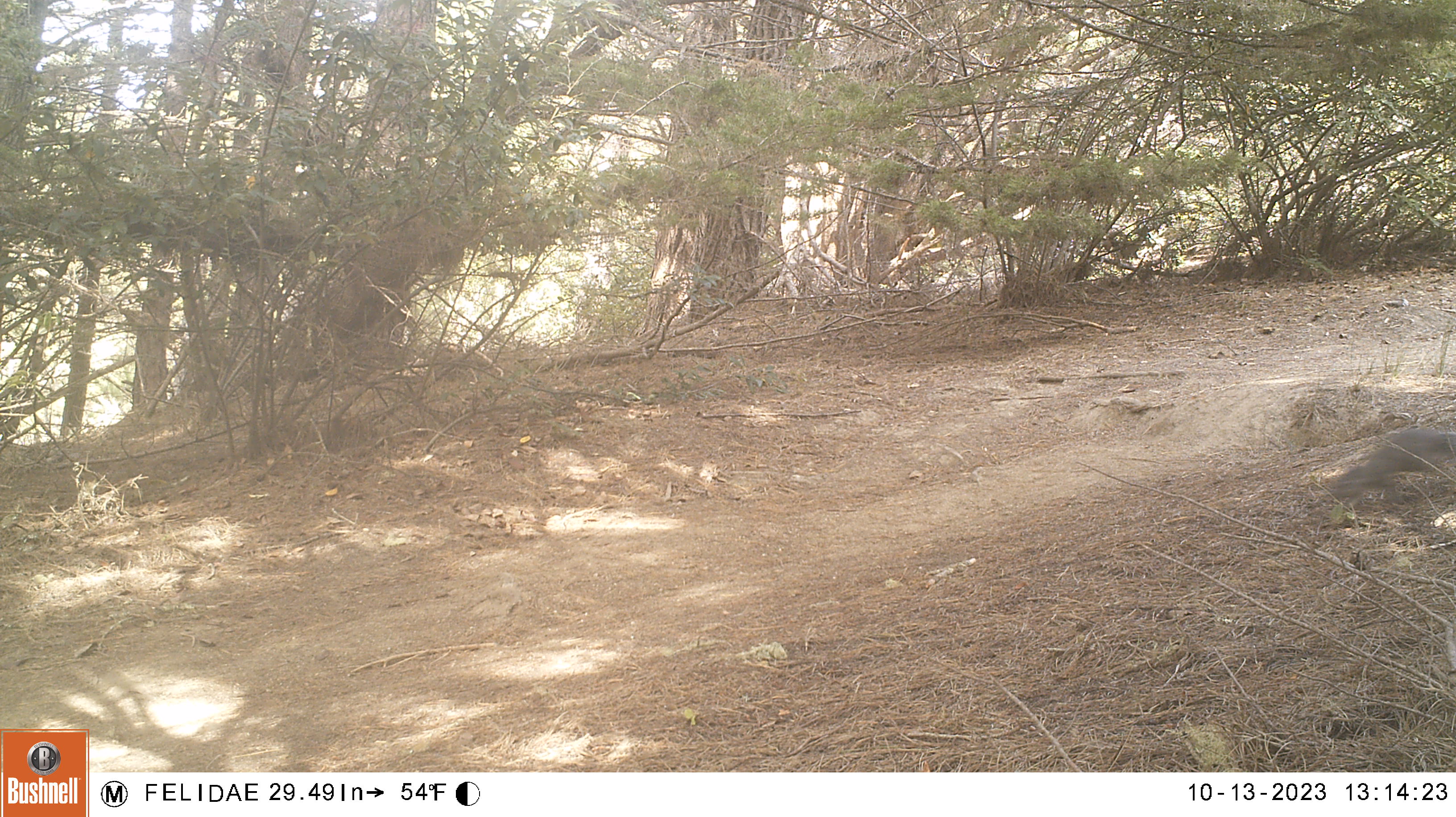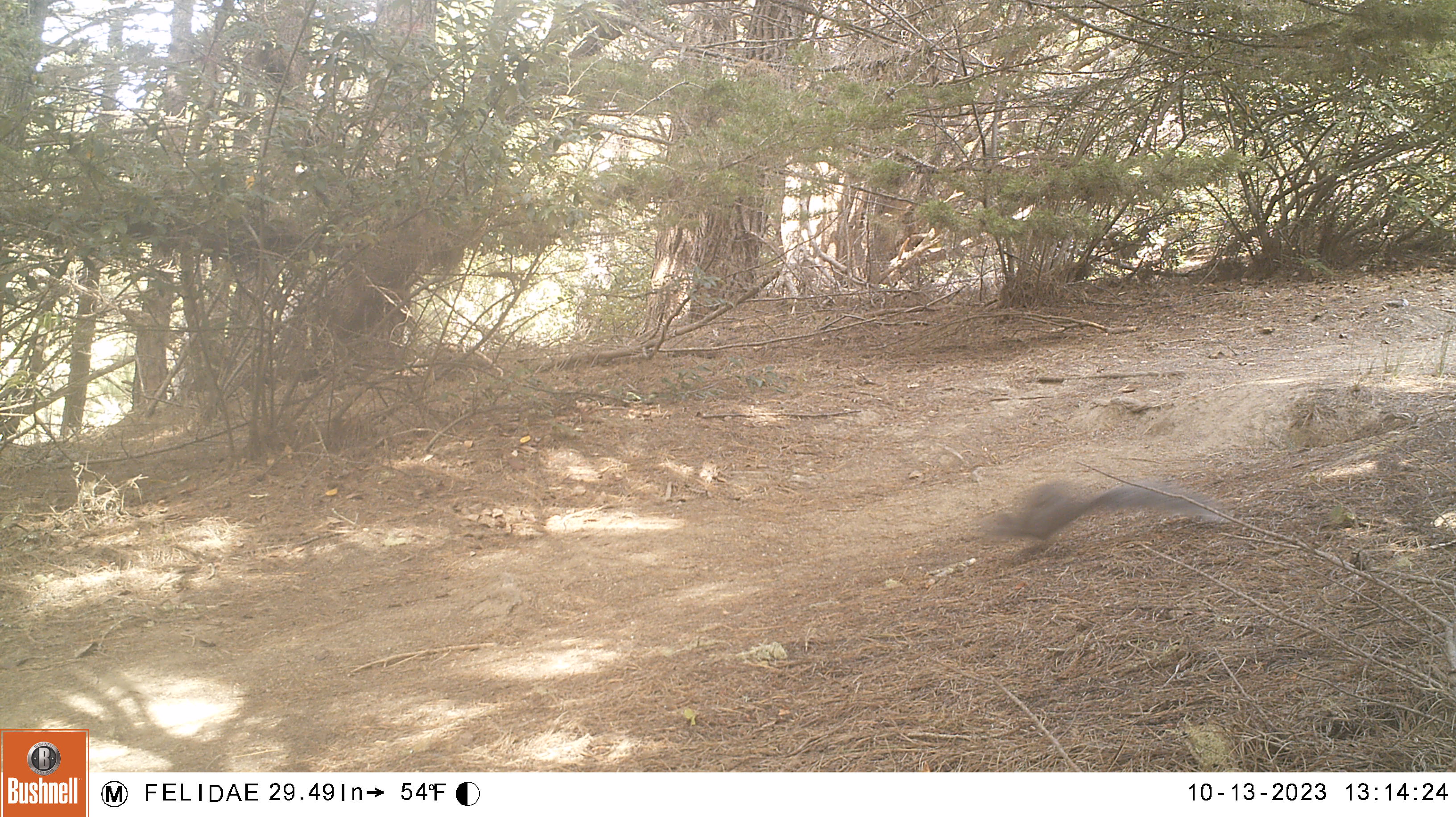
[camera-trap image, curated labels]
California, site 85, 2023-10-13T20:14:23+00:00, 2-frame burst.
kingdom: Animalia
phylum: Chordata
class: Mammalia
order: Rodentia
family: Sciuridae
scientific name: Sciuridae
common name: squirrel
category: unknown squirrel